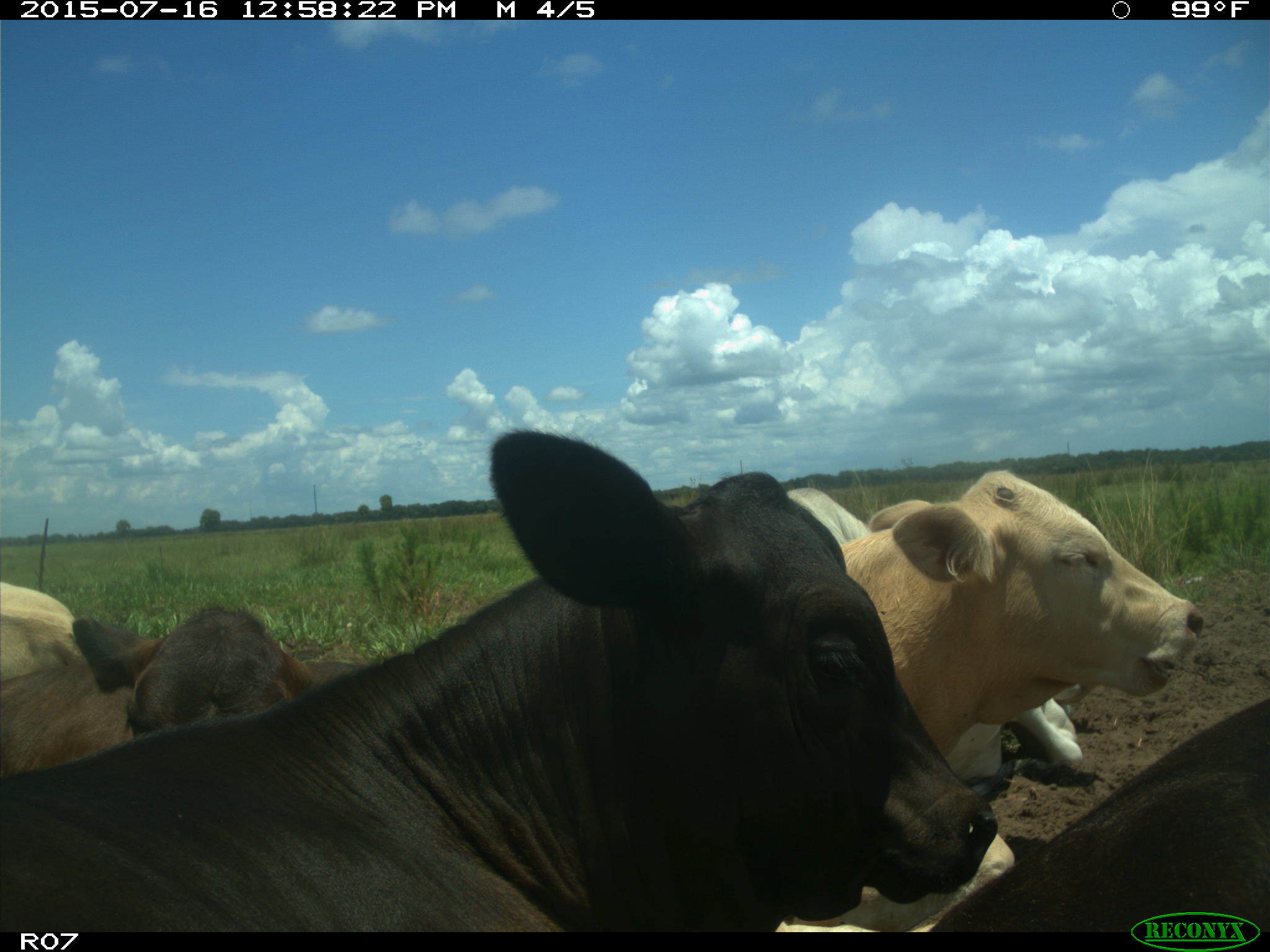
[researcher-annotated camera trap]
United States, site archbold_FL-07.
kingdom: Animalia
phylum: Chordata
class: Mammalia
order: Artiodactyla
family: Bovidae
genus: Bos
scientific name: Bos taurus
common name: domestic cow